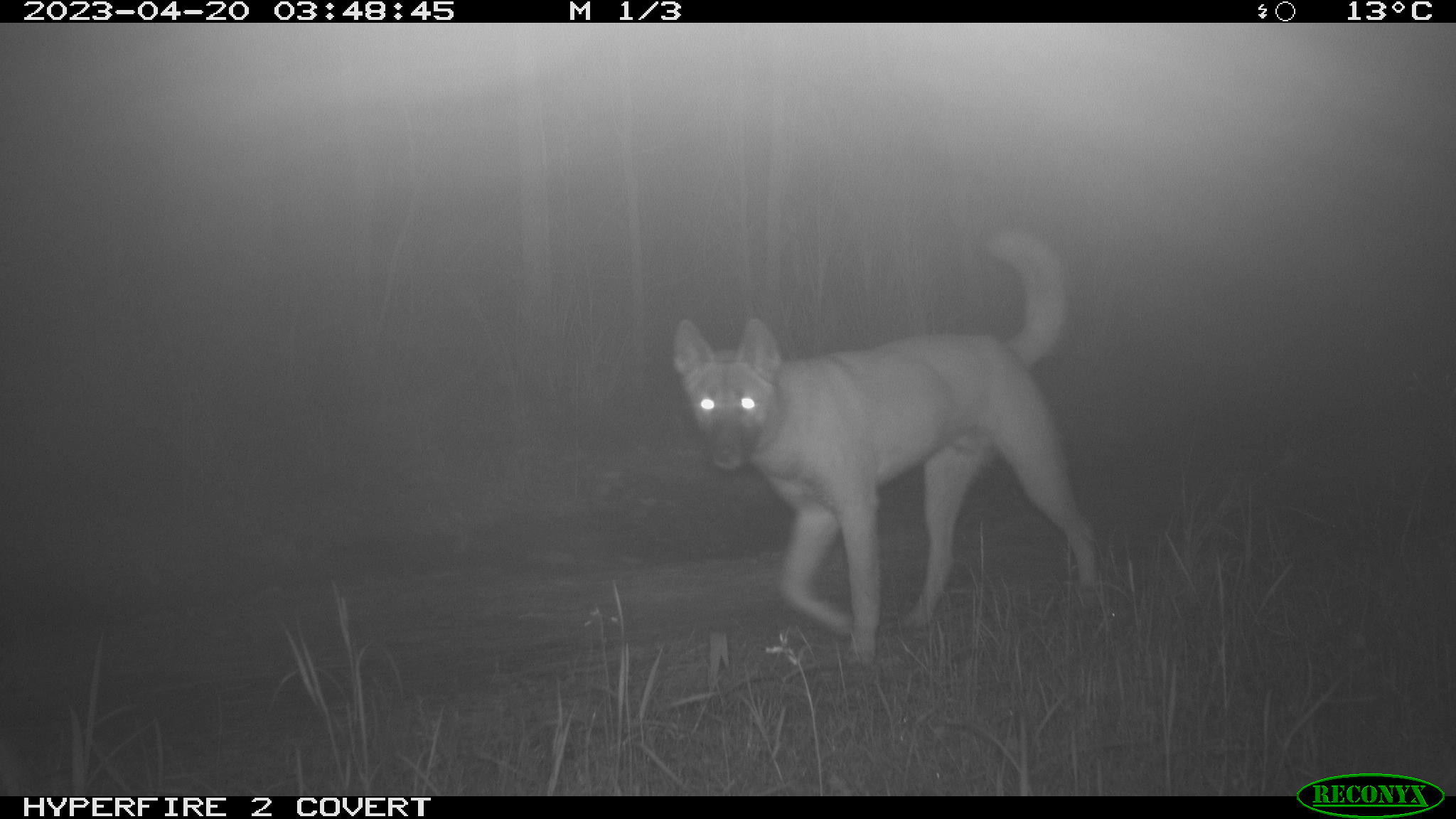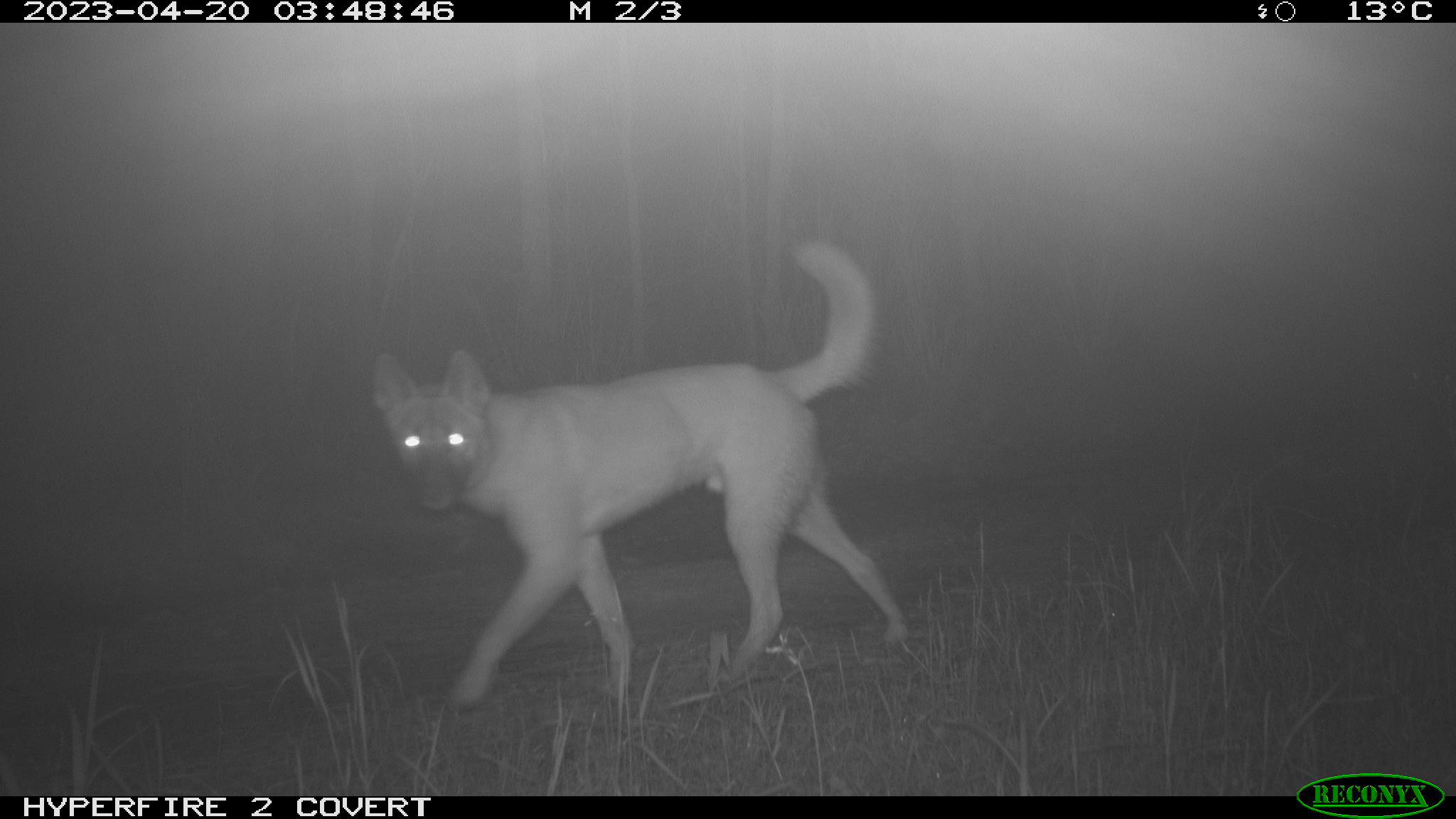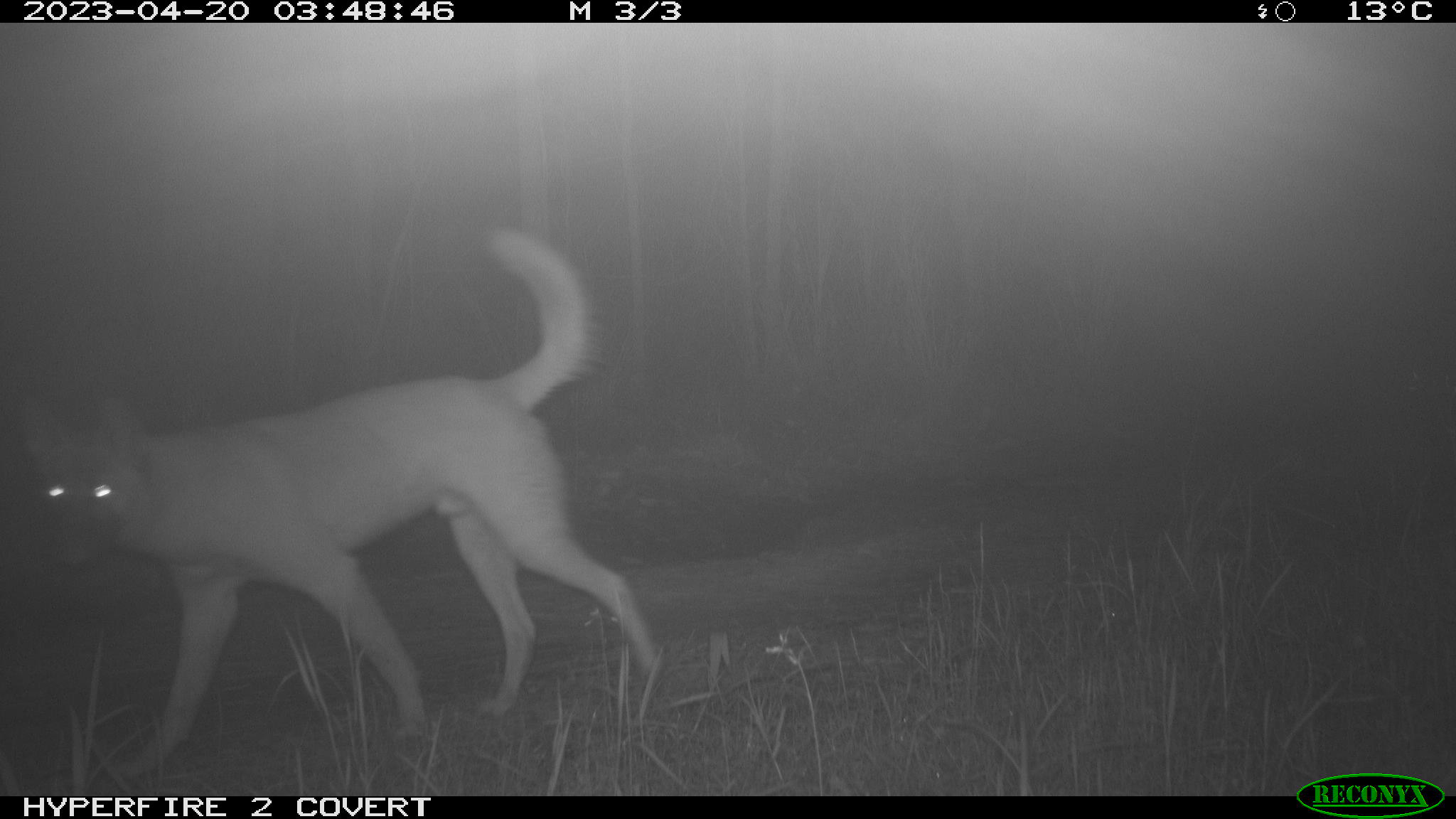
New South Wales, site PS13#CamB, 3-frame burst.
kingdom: Animalia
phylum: Chordata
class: Mammalia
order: Carnivora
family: Canidae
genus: Canis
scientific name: Canis familiaris dingo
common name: dingo